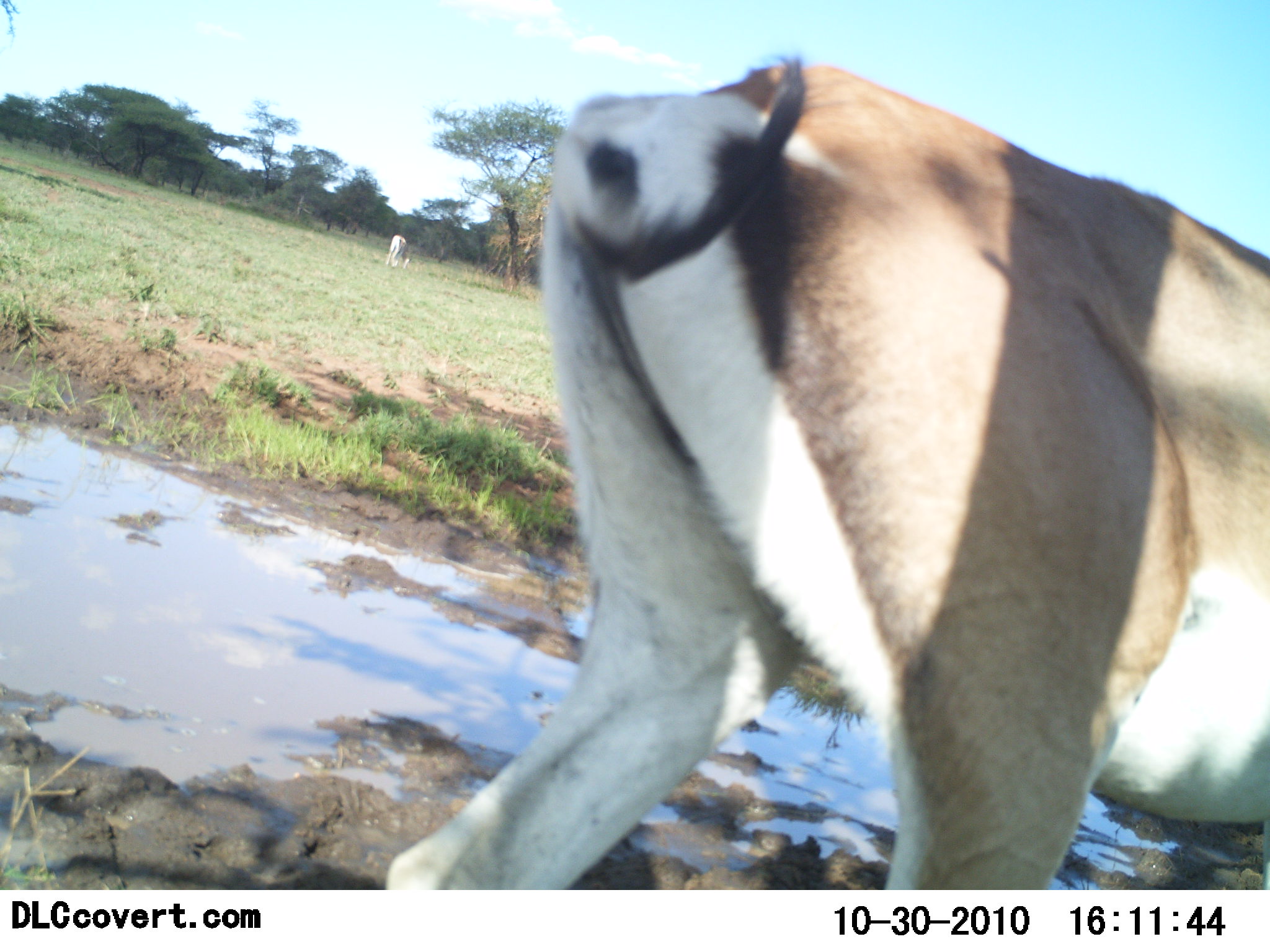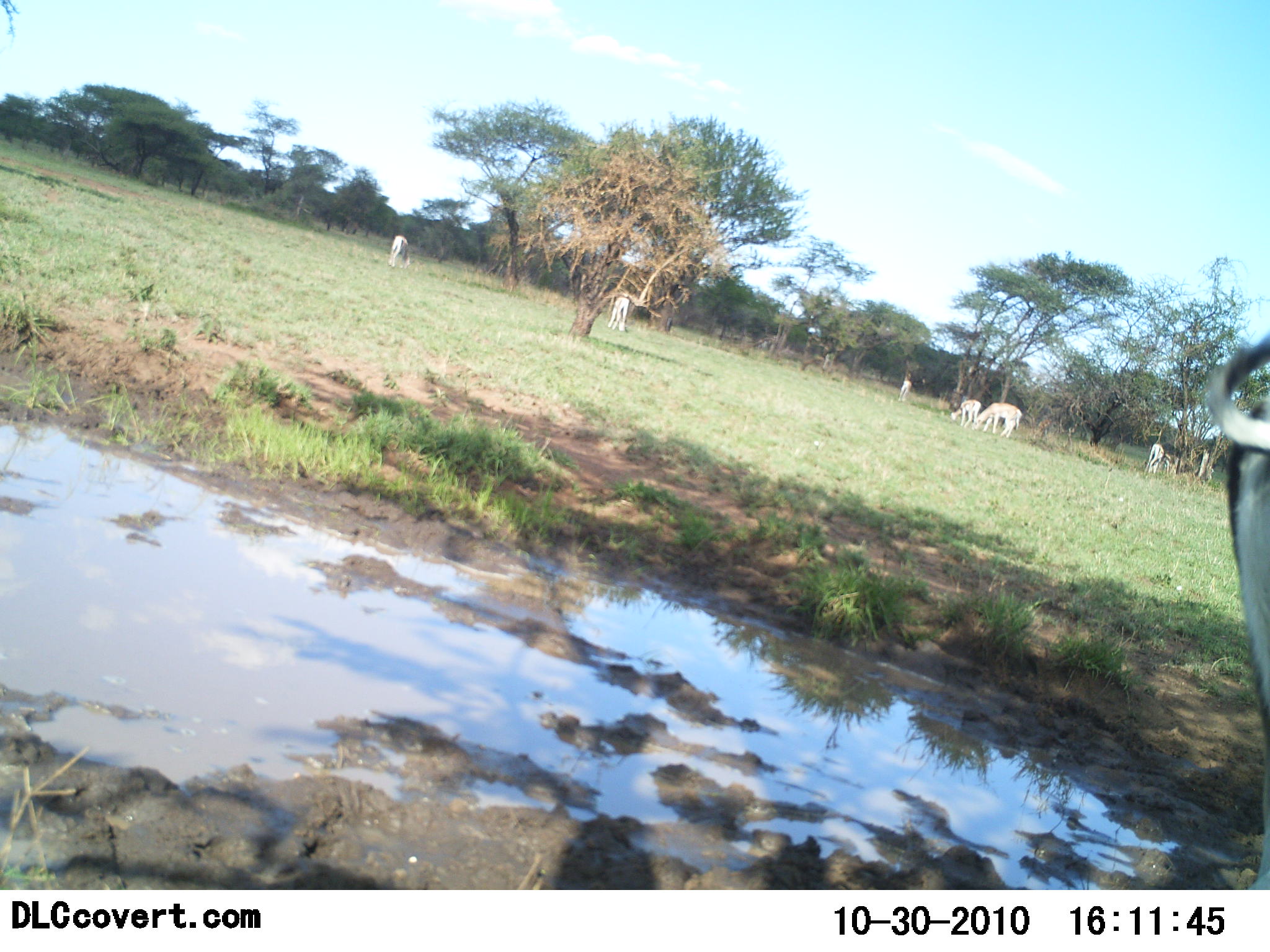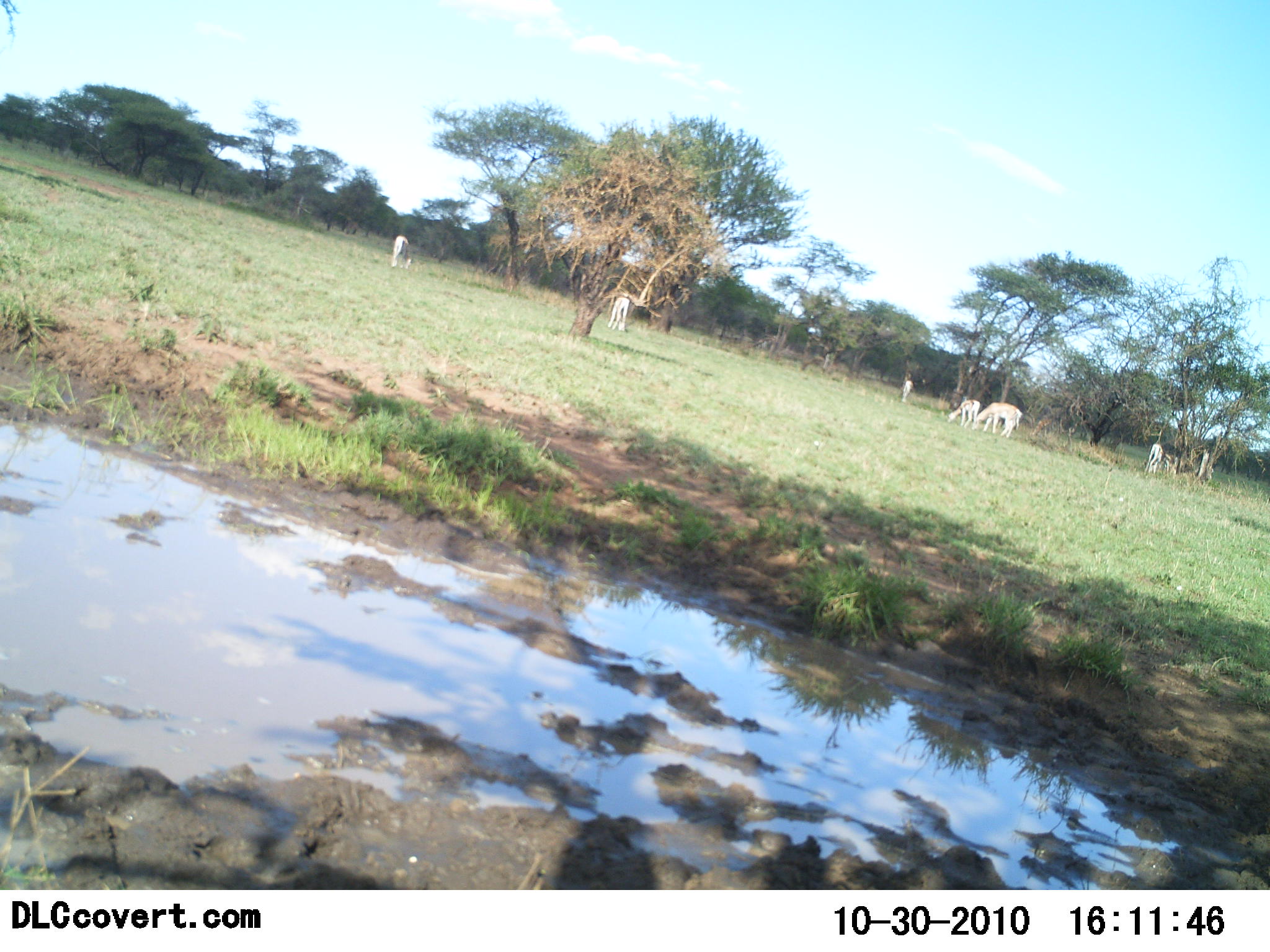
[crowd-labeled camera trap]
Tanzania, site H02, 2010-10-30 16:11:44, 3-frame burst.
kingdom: Animalia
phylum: Chordata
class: Mammalia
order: Artiodactyla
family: Bovidae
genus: Nanger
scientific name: Nanger granti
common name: grant's gazelle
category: gazellegrants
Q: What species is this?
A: Gazellegrants (grant's gazelle) (Nanger granti).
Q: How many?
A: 7.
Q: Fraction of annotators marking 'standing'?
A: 27%.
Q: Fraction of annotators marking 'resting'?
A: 0%.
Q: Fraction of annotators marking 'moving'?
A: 100%.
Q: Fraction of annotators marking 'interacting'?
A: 0%.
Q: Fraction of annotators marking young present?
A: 0%.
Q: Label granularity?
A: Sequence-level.